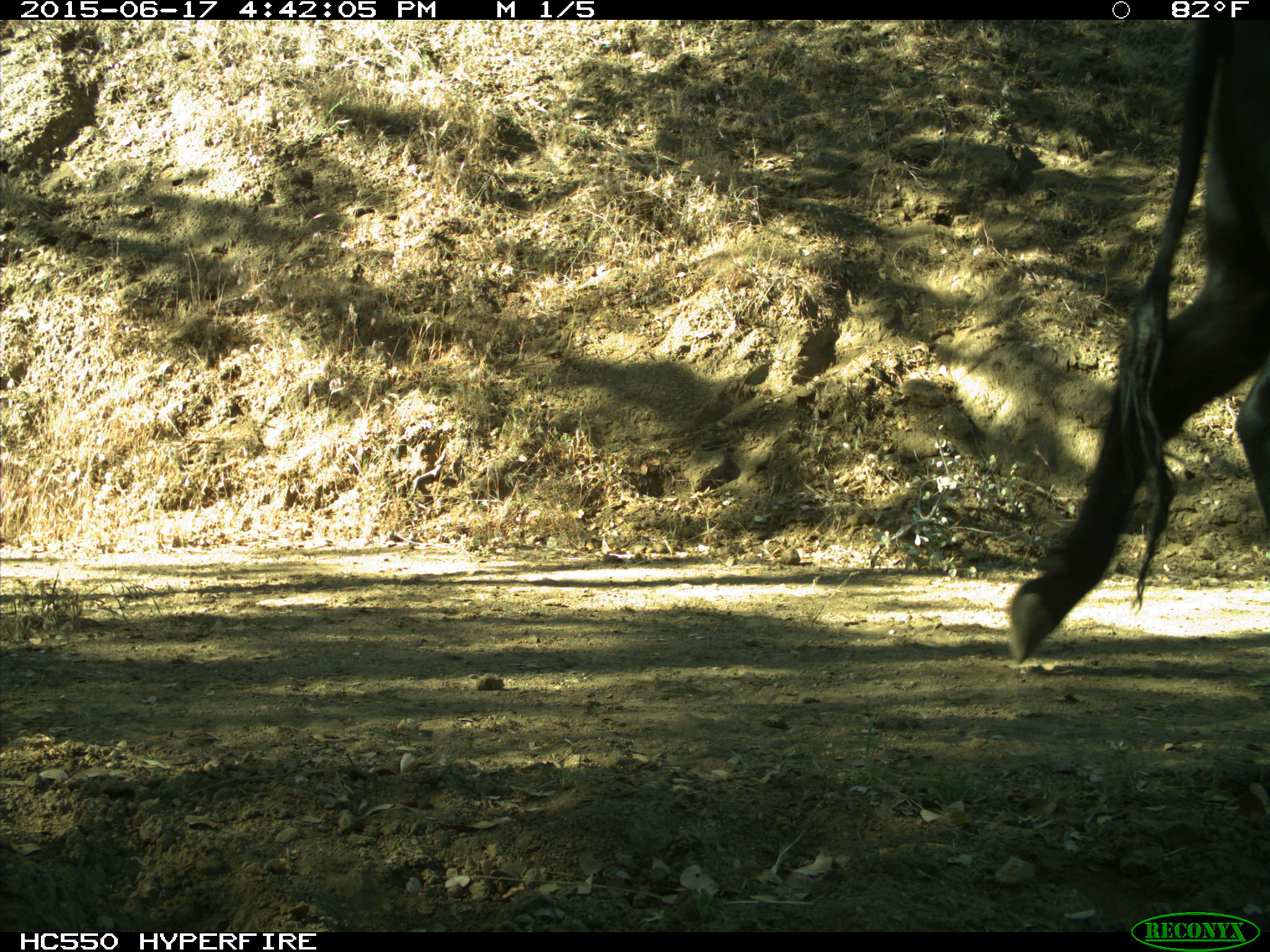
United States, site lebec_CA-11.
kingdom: Animalia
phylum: Chordata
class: Mammalia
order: Artiodactyla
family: Bovidae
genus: Bos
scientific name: Bos taurus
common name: domestic cow